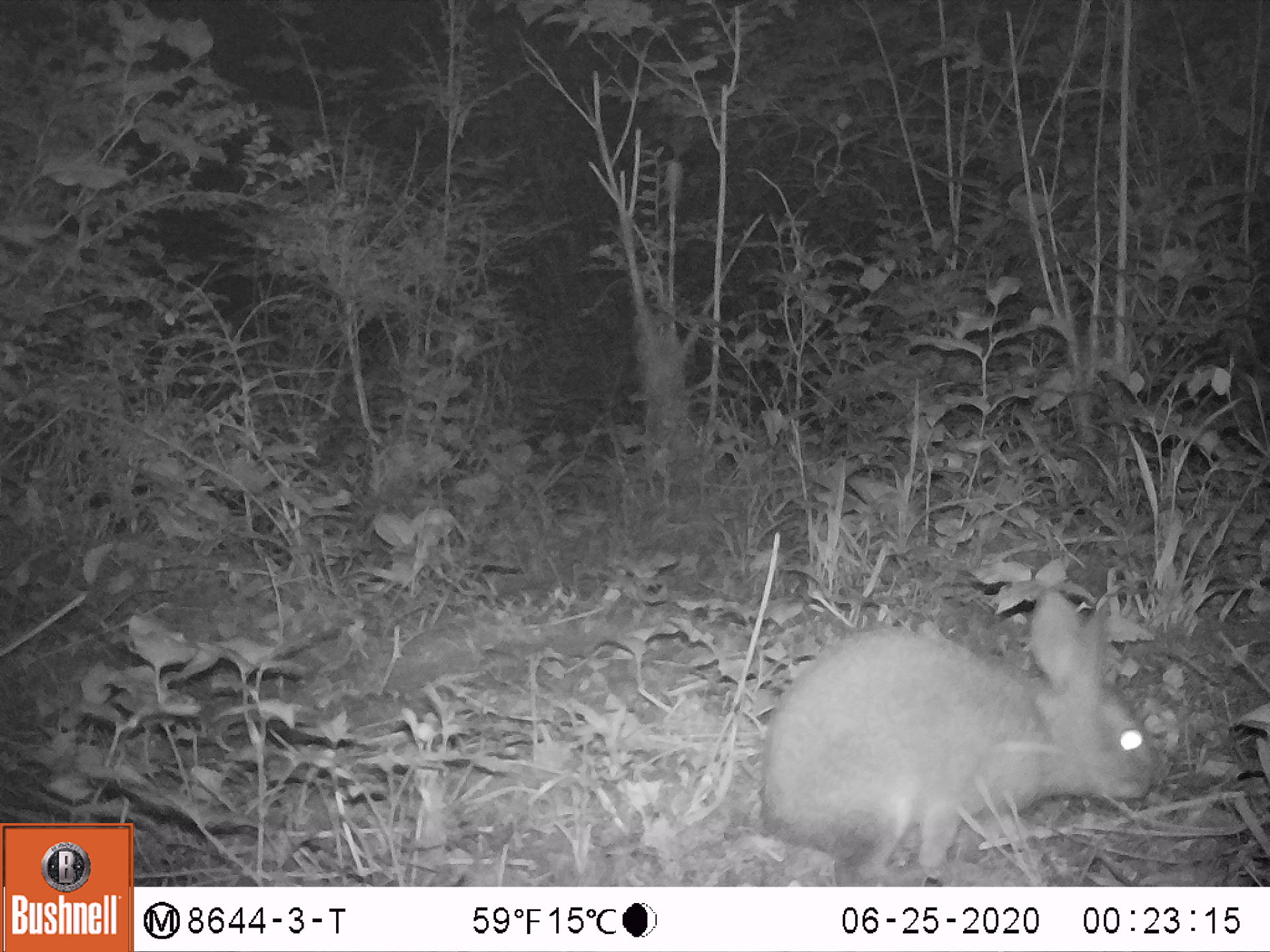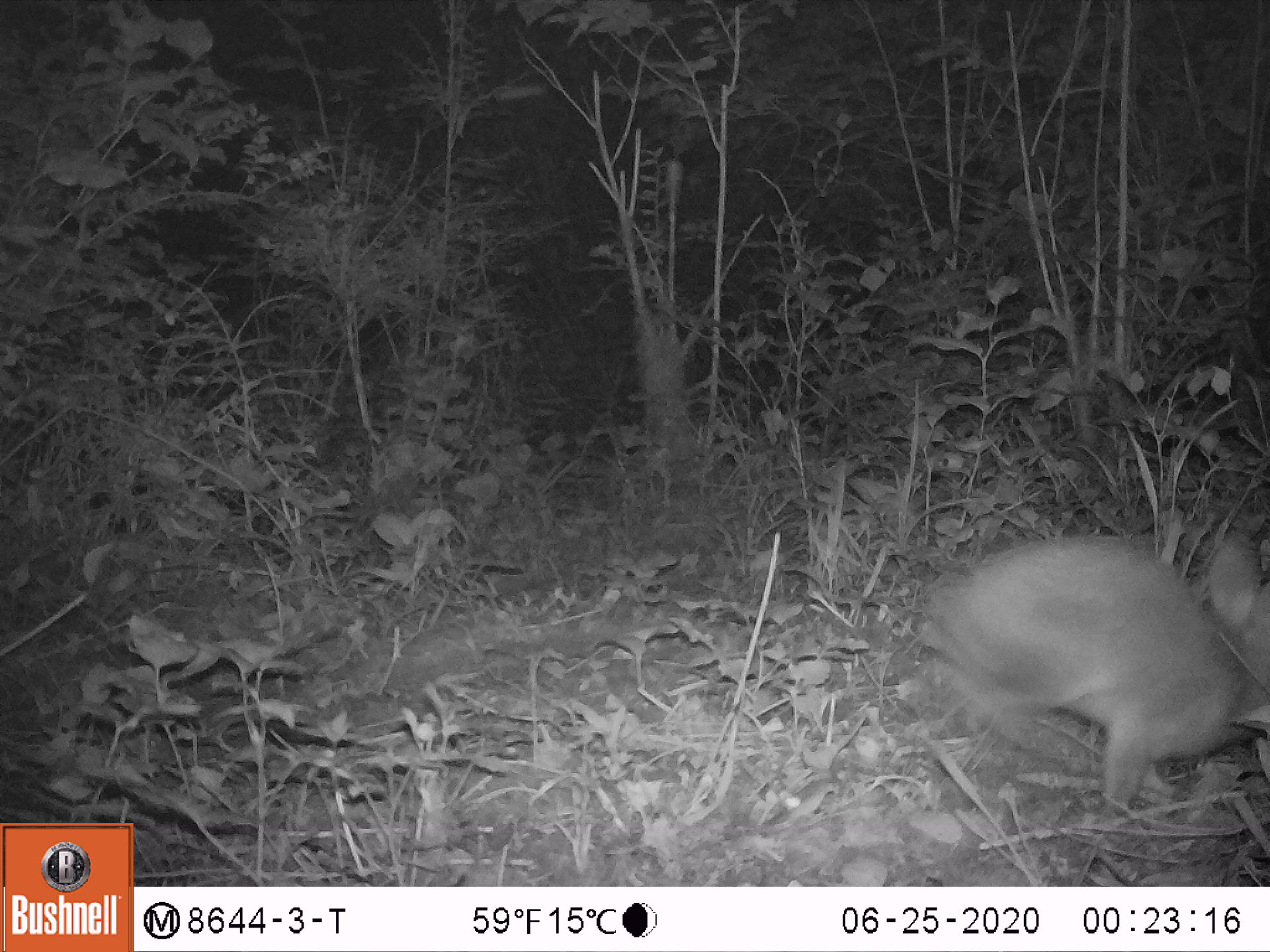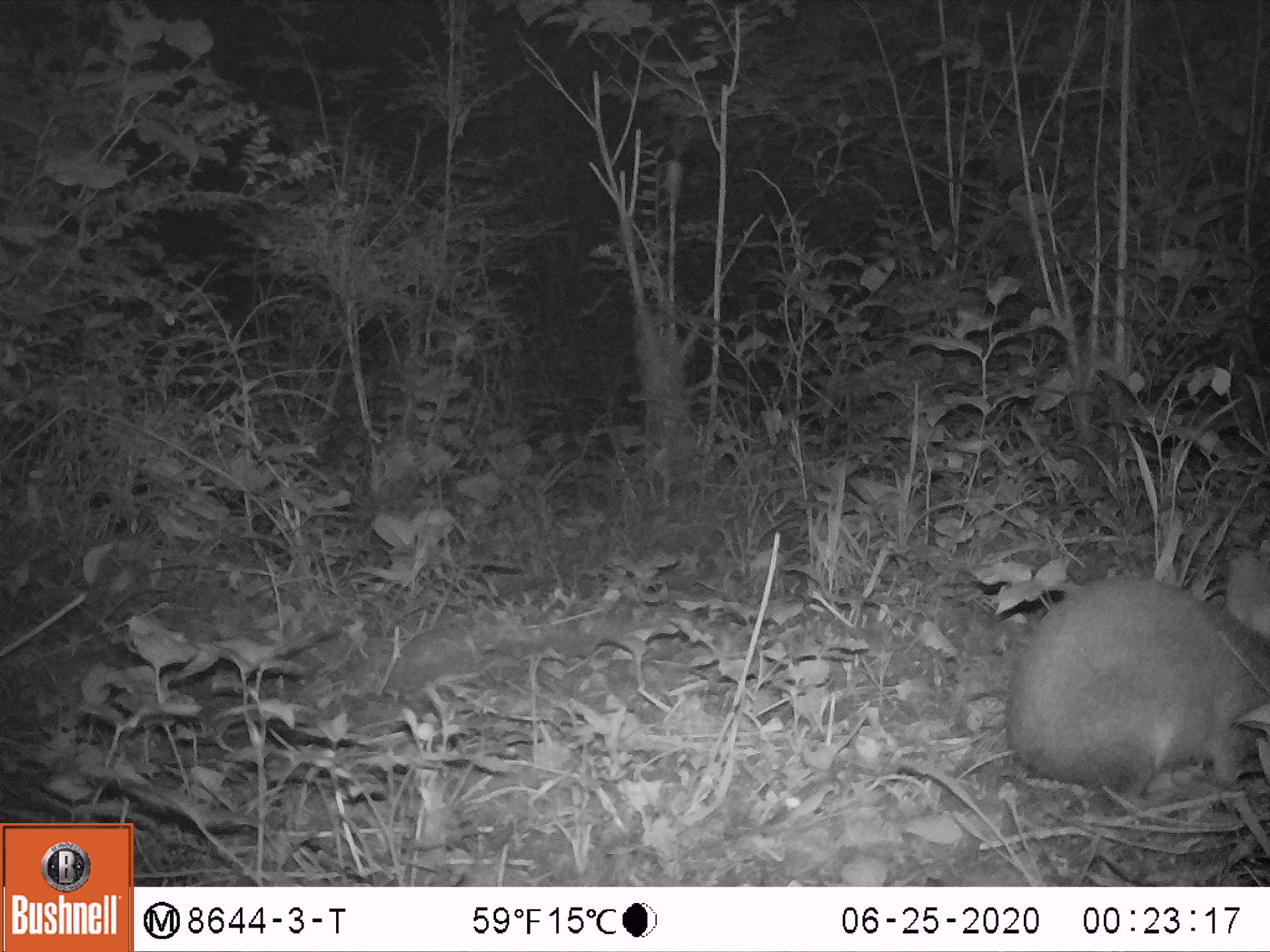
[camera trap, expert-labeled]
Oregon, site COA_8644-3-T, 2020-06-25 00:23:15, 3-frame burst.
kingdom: Animalia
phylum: Chordata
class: Mammalia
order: Lagomorpha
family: Leporidae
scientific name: Leporidae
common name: hares and rabbits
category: leporidae family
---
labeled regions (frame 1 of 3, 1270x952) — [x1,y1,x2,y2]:
leporidae family: [751,586,1162,876]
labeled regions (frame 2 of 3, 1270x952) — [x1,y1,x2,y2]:
leporidae family: [935,519,1269,818]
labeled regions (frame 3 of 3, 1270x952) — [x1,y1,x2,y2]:
leporidae family: [999,536,1265,803]